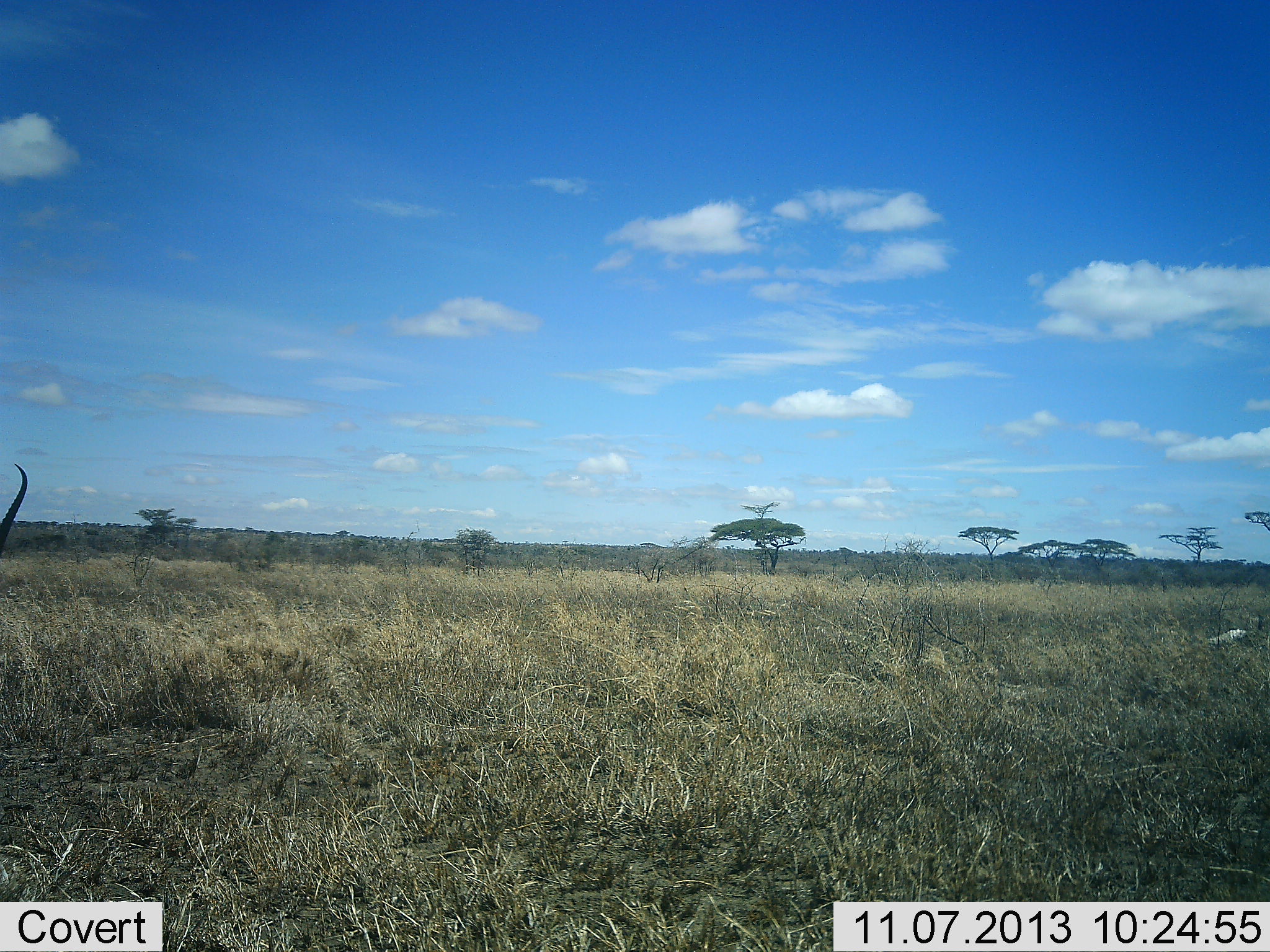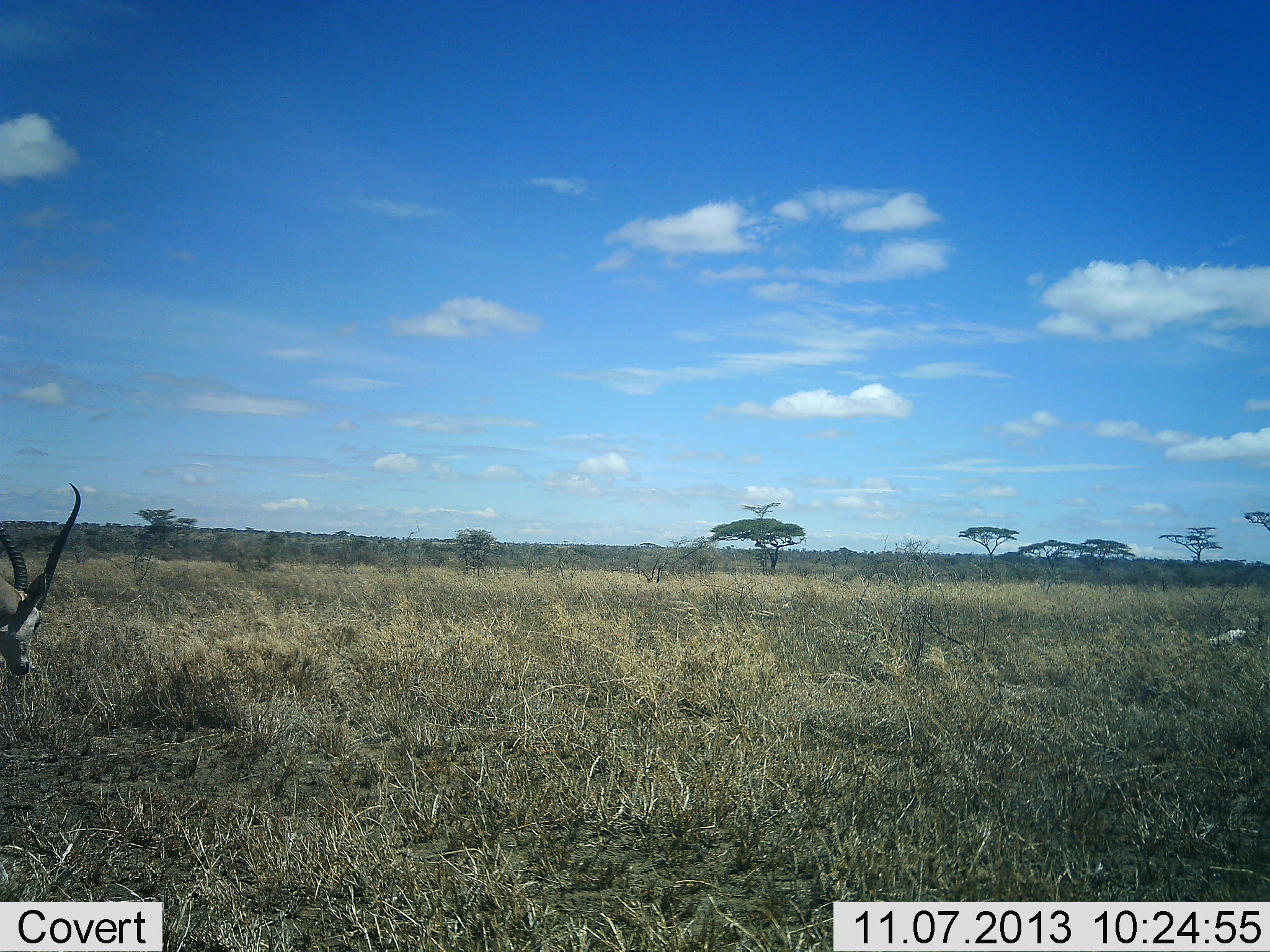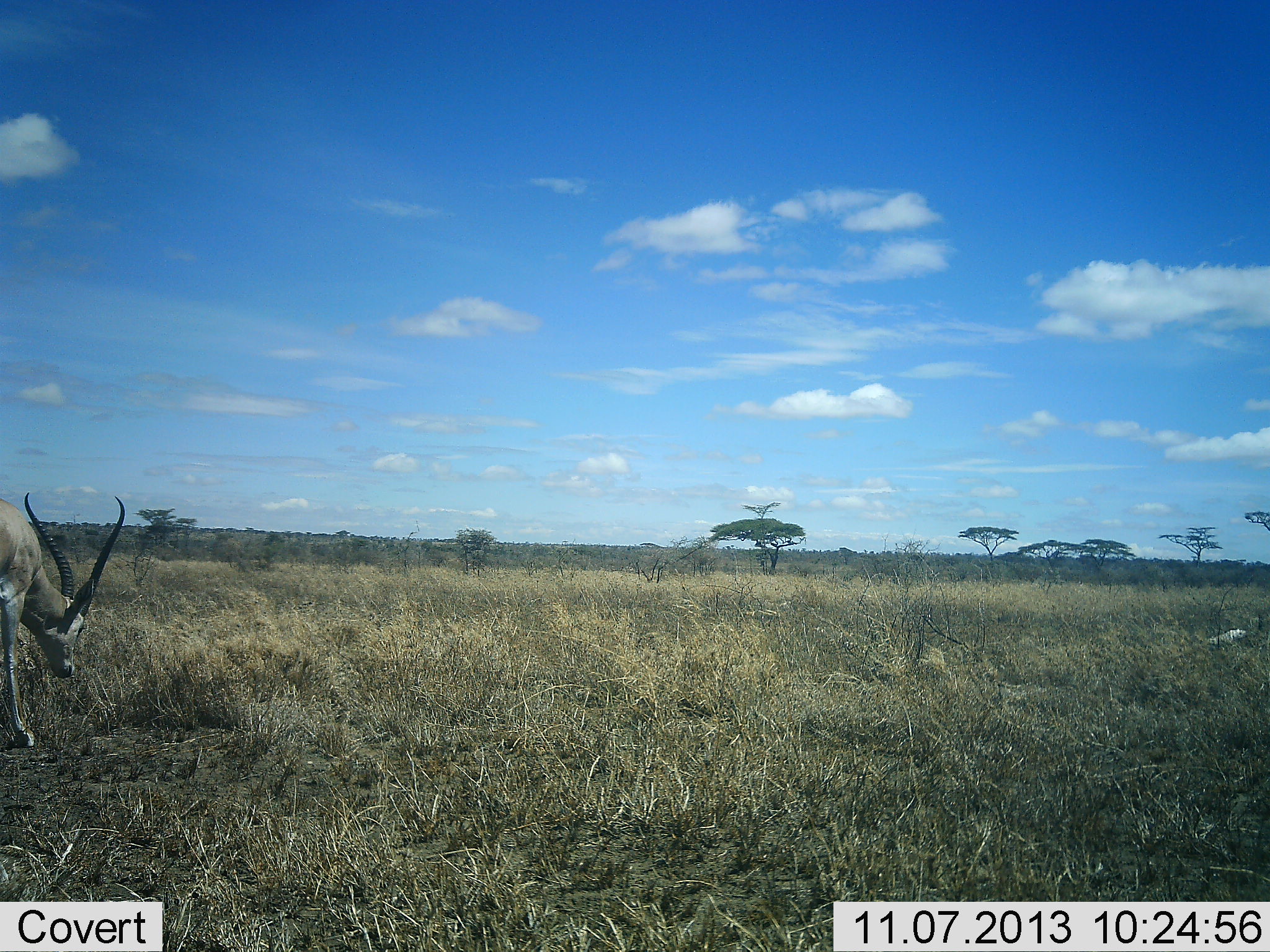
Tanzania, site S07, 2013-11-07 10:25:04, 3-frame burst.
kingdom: Animalia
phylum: Chordata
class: Mammalia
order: Artiodactyla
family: Bovidae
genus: Nanger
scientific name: Nanger granti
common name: grant's gazelle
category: gazellegrants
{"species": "gazellegrants (grant's gazelle) (Nanger granti)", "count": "1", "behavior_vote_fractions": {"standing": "0%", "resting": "5%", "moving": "70%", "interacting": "0%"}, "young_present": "0%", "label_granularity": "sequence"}